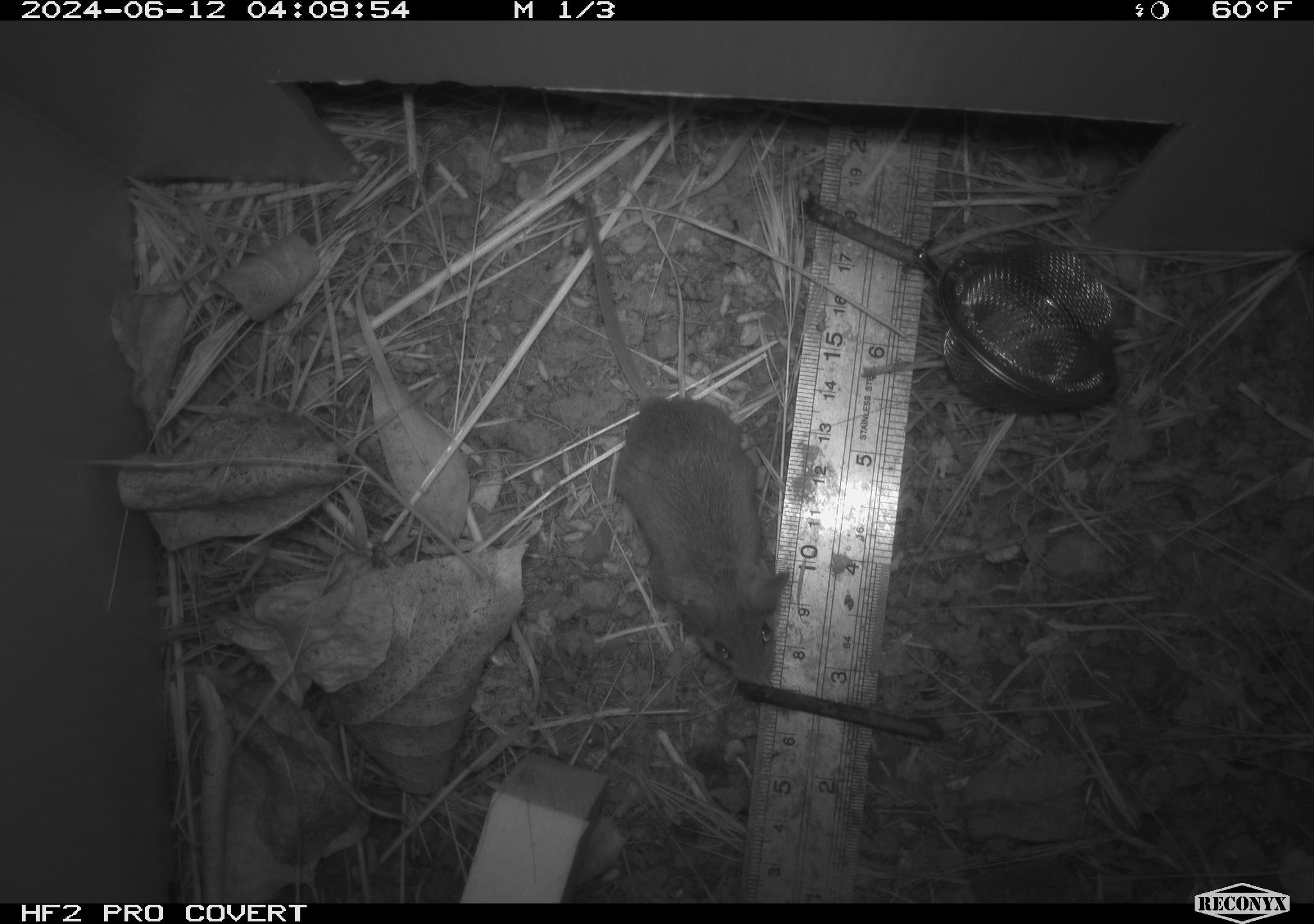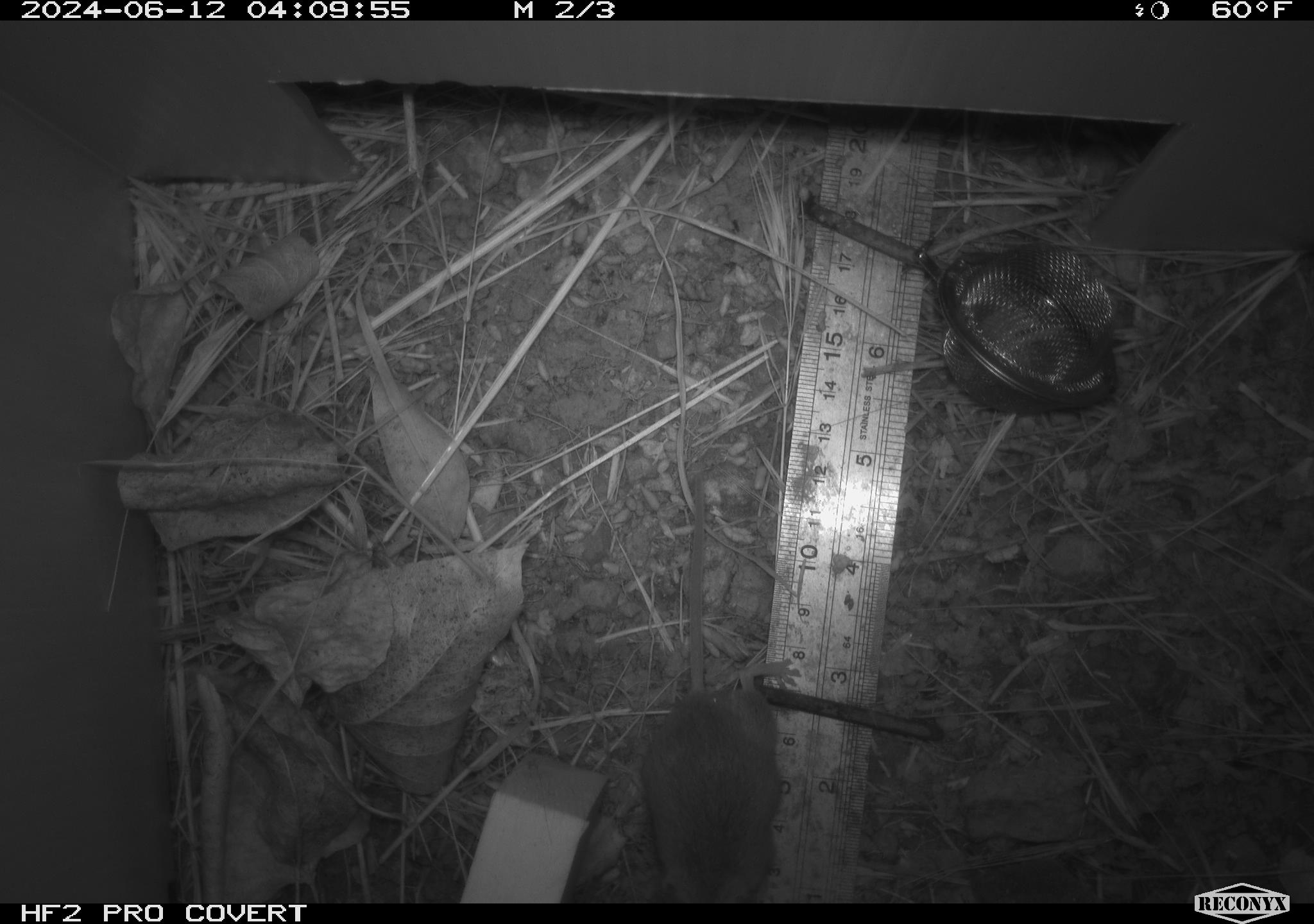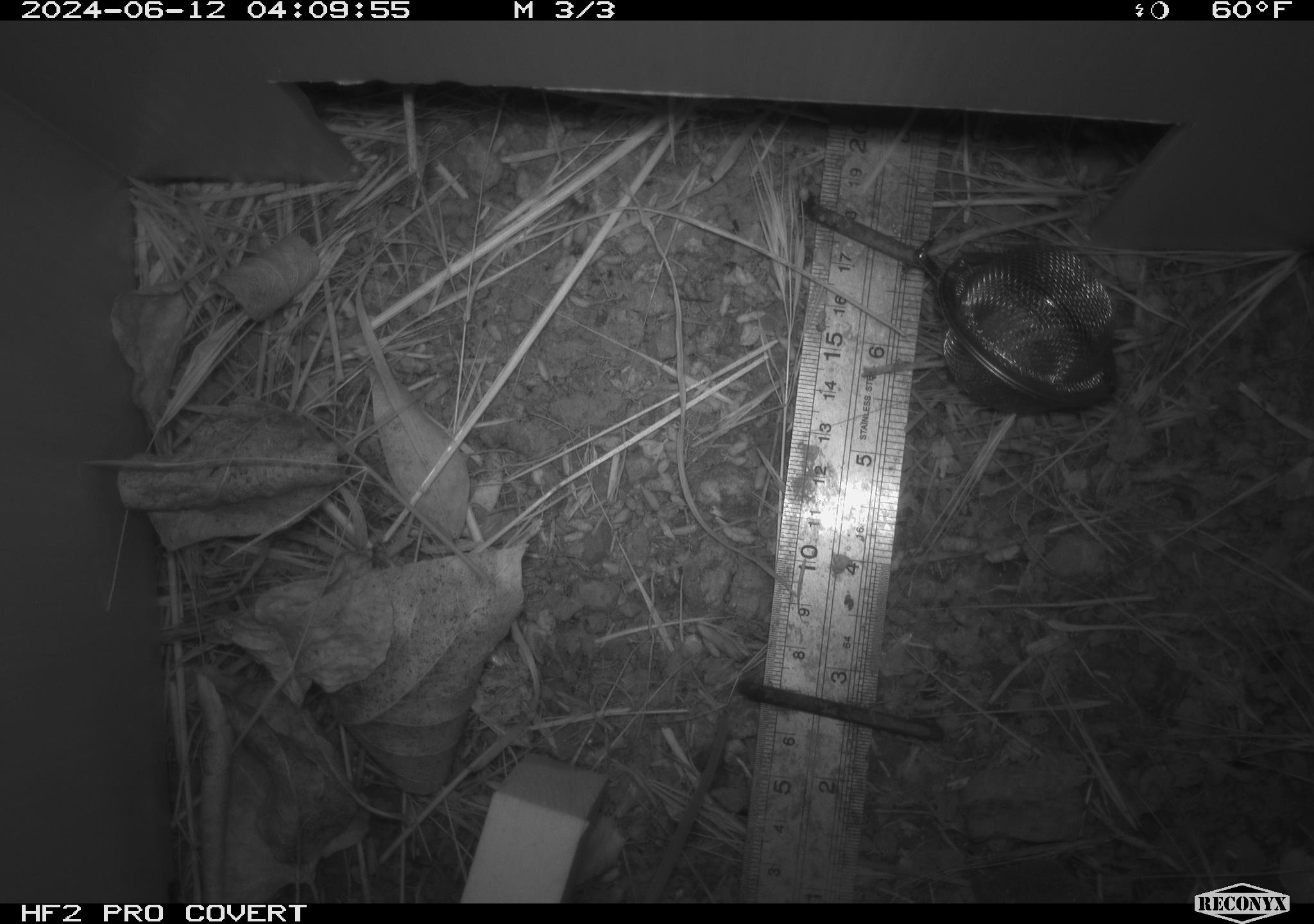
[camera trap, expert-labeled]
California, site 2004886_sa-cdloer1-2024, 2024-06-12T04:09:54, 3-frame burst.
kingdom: Animalia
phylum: Chordata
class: Mammalia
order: Rodentia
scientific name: Rodentia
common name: mouse species